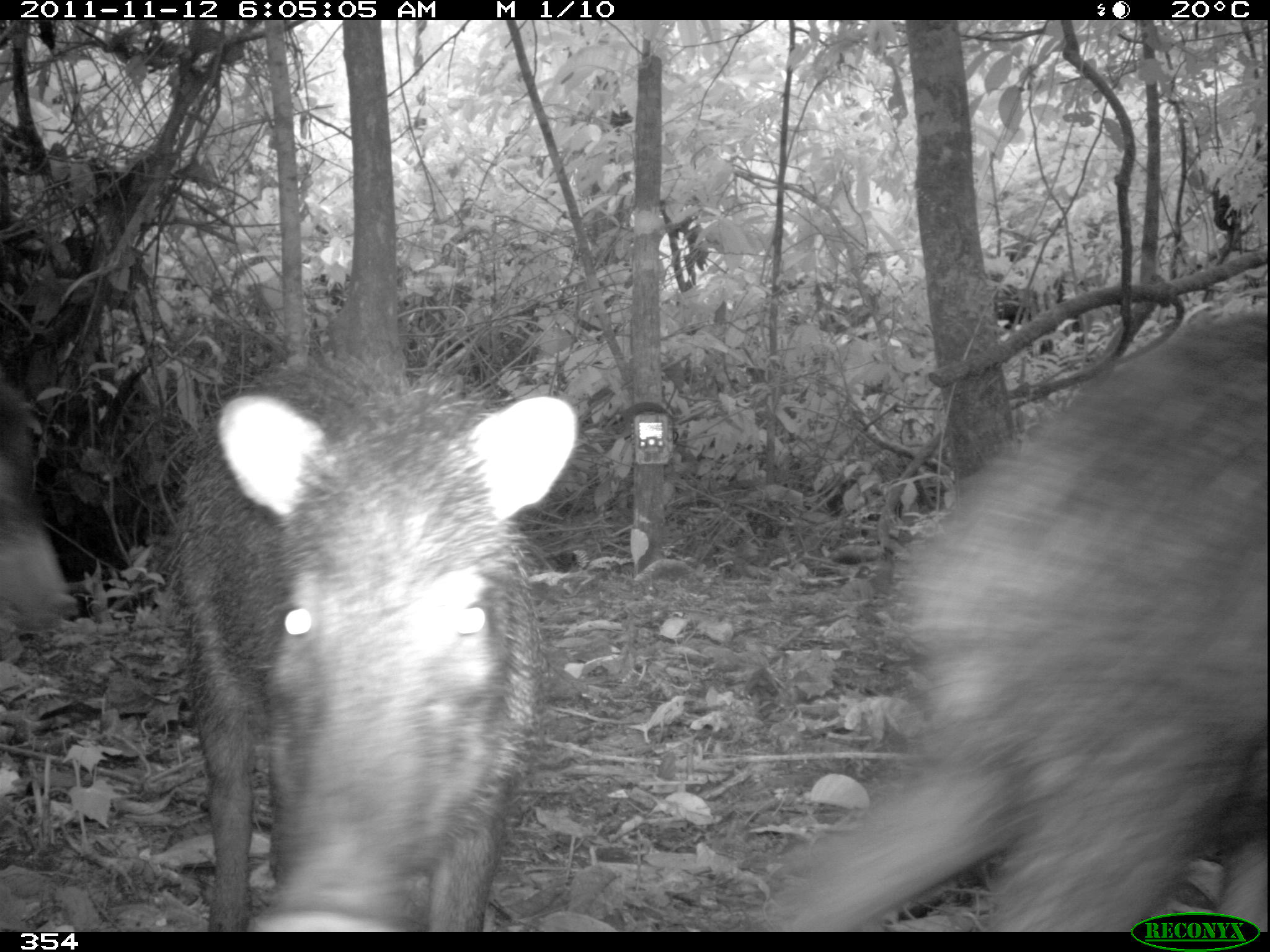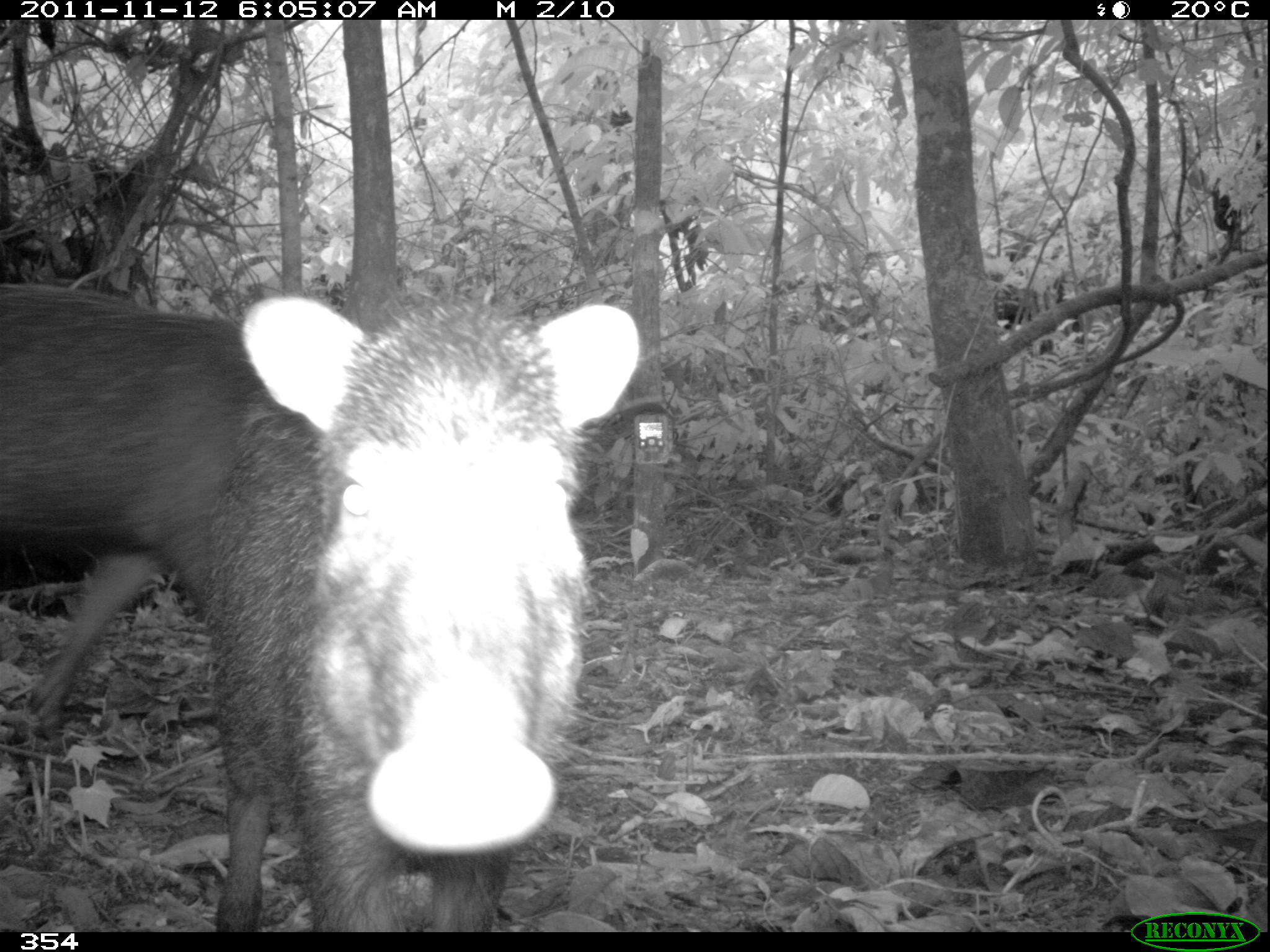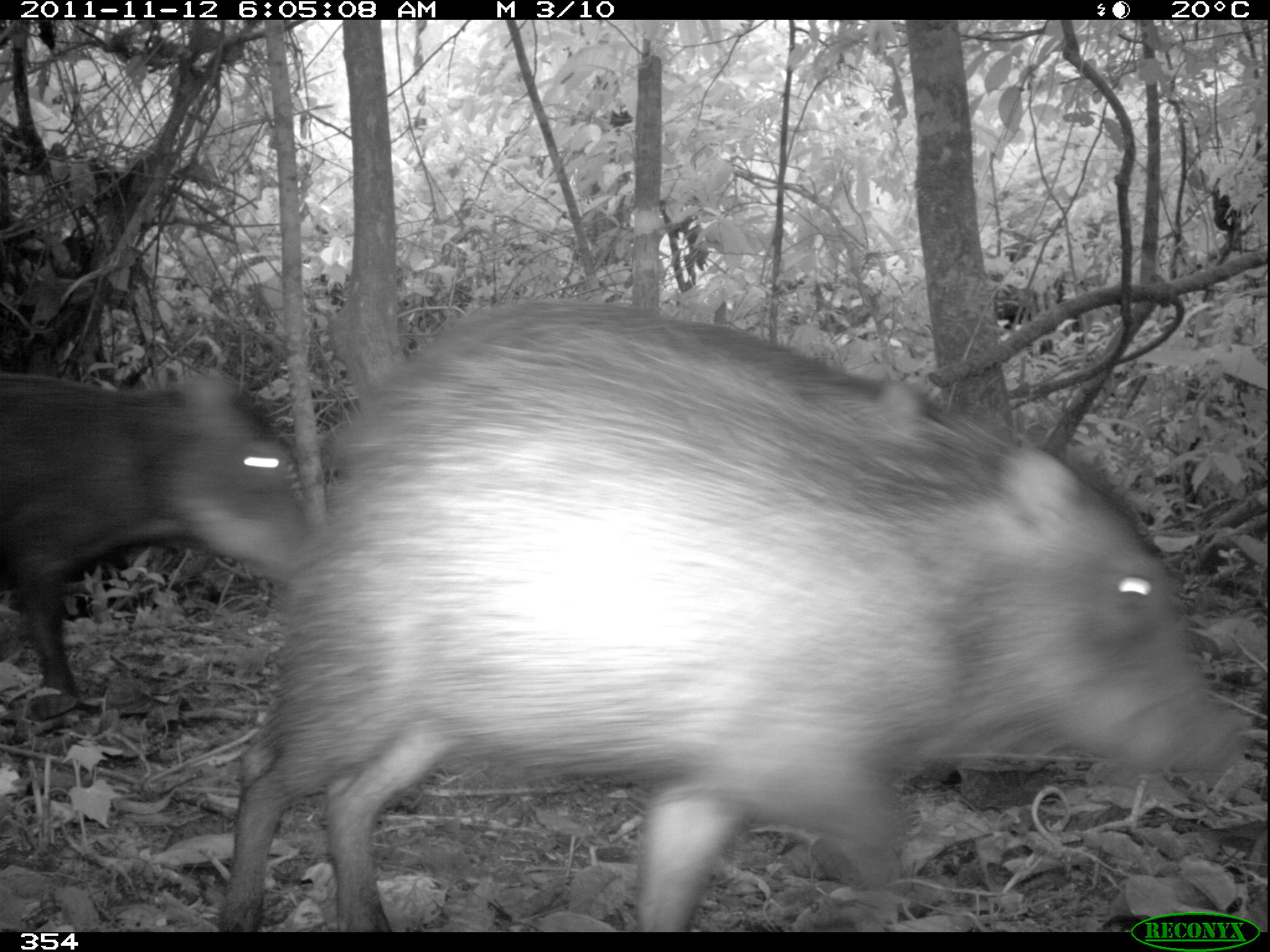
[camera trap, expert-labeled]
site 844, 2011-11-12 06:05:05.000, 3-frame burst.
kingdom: Animalia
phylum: Chordata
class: Mammalia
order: Artiodactyla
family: Tayassuidae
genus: Tayassu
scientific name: Tayassu pecari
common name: white-lipped peccary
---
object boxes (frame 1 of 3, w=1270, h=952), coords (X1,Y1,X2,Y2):
tayassu pecari: (761,309,1267,932); (166,348,581,930); (0,378,75,637)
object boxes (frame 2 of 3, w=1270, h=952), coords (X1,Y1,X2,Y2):
tayassu pecari: (203,287,641,932); (2,277,264,729)